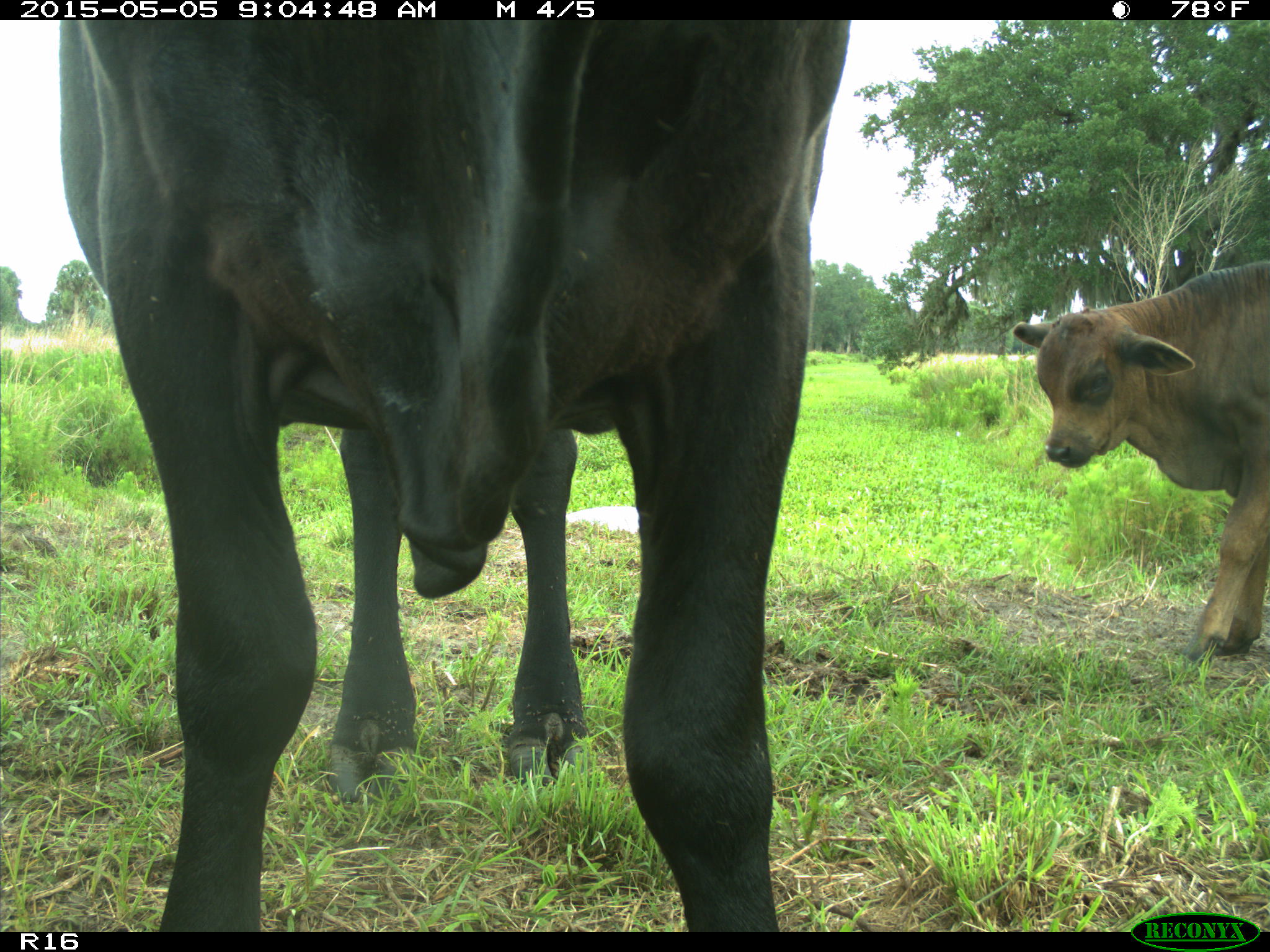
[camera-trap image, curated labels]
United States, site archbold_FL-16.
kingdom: Animalia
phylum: Chordata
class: Mammalia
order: Artiodactyla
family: Bovidae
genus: Bos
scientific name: Bos taurus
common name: domestic cow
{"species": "Bos taurus (domestic cow)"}